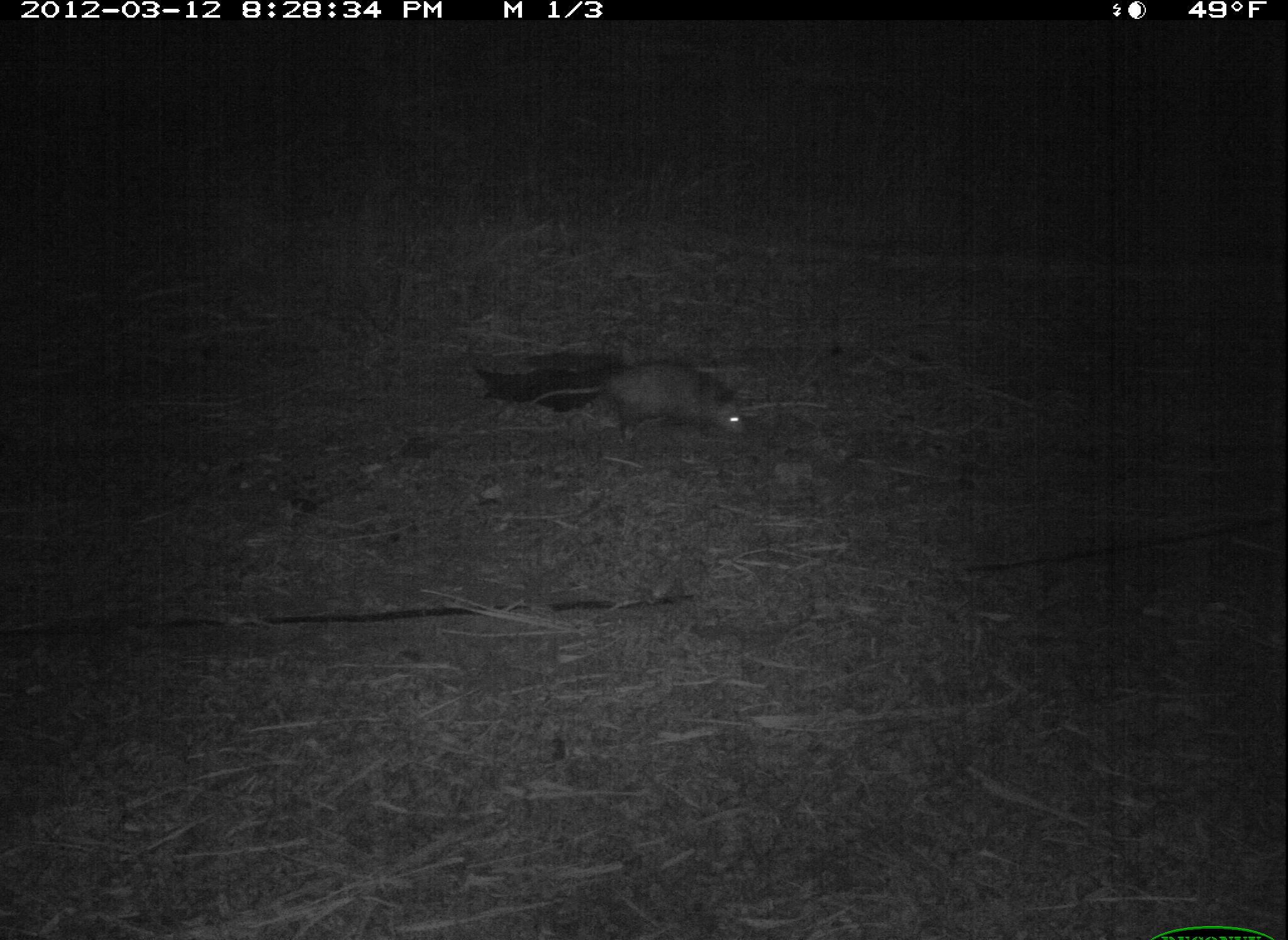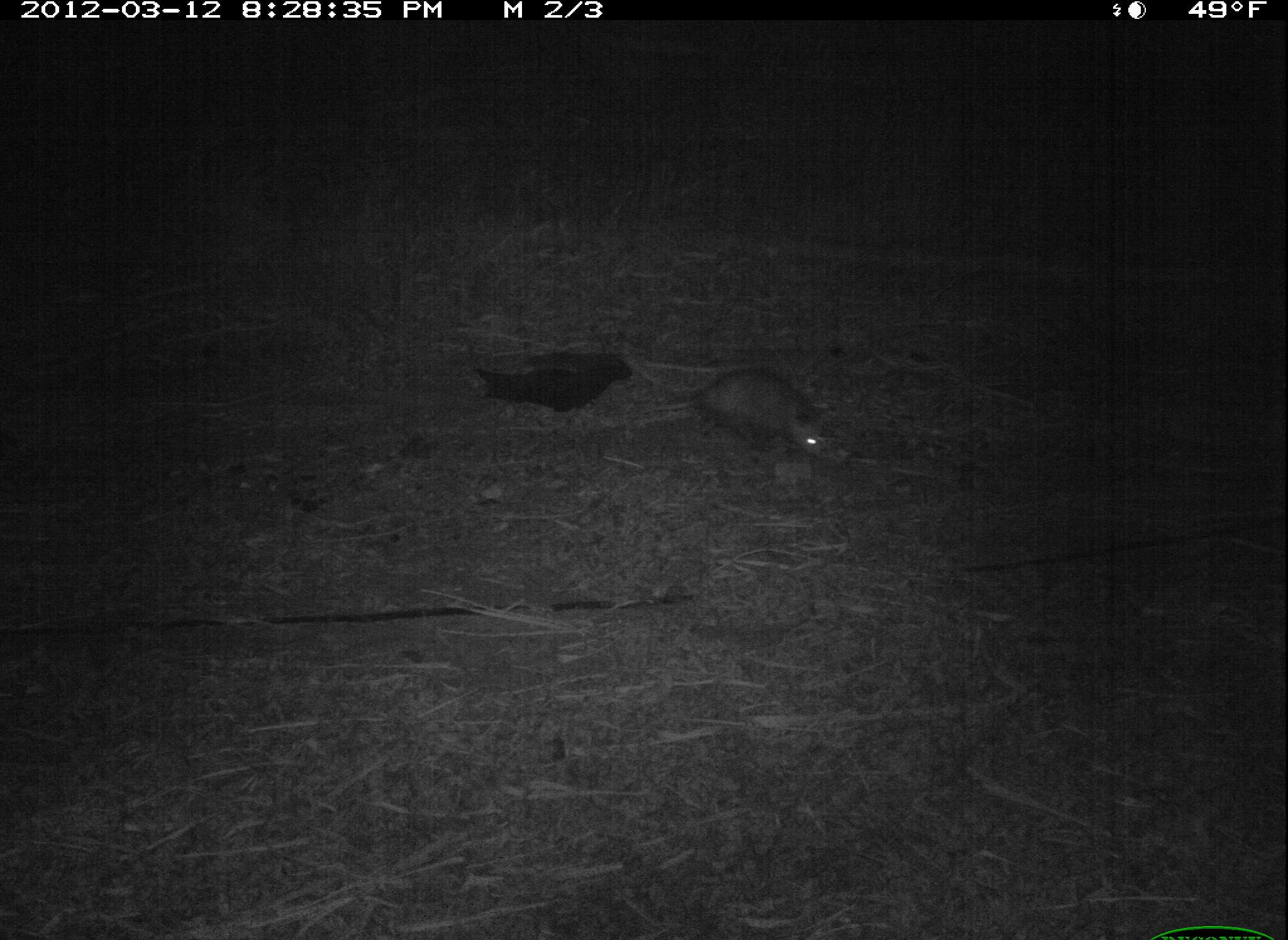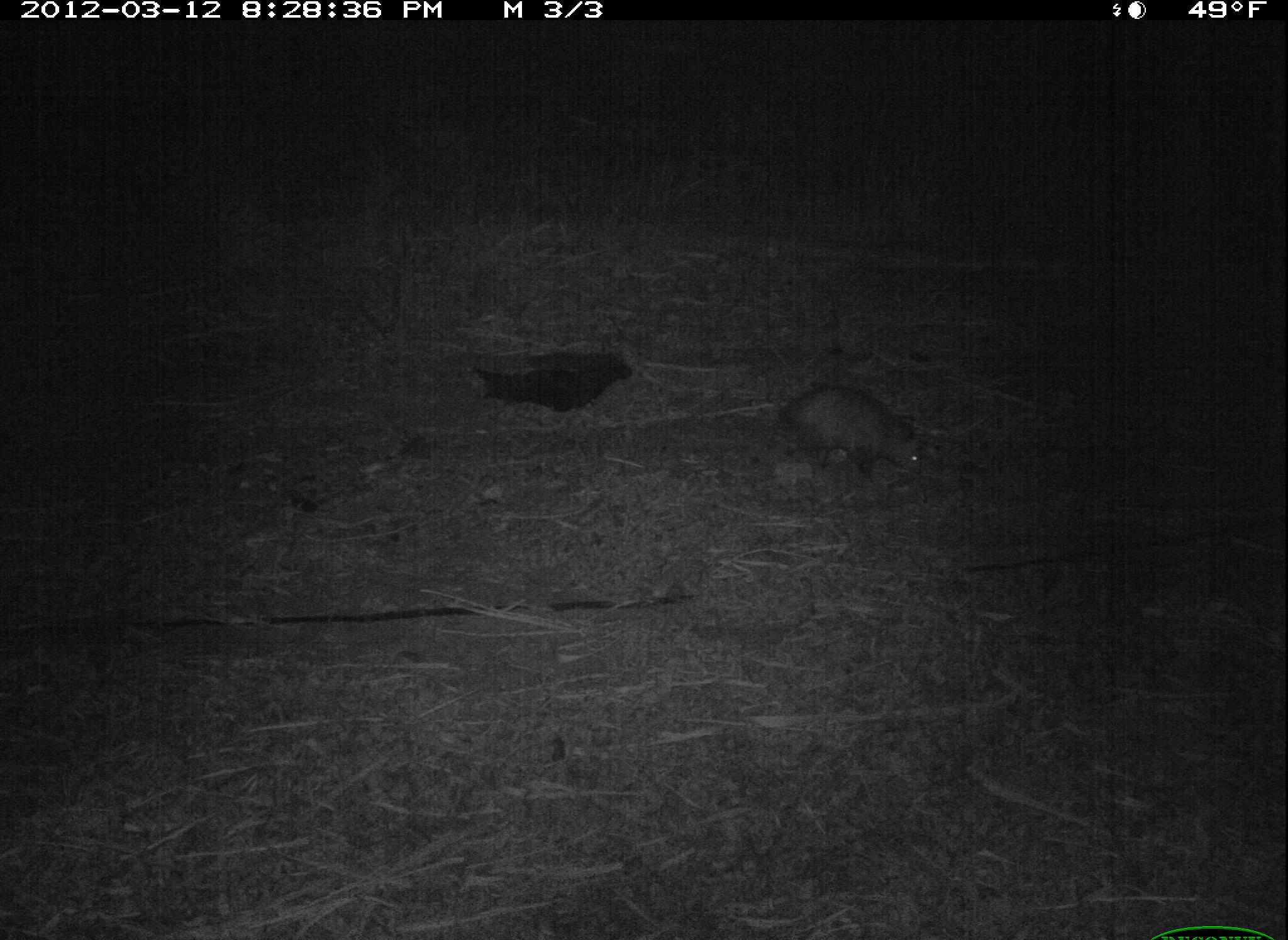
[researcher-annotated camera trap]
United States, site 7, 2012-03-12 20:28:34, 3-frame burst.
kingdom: Animalia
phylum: Chordata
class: Mammalia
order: Didelphimorphia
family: Didelphidae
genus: Didelphis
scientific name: Didelphis virginiana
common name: virginia opossum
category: opossum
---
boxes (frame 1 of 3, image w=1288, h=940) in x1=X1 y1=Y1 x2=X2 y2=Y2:
opossum: x1=515 y1=353 x2=765 y2=448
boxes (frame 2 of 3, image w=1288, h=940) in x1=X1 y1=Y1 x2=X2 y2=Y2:
opossum: x1=604 y1=324 x2=874 y2=493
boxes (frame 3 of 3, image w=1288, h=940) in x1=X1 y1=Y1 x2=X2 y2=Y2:
opossum: x1=747 y1=379 x2=952 y2=509